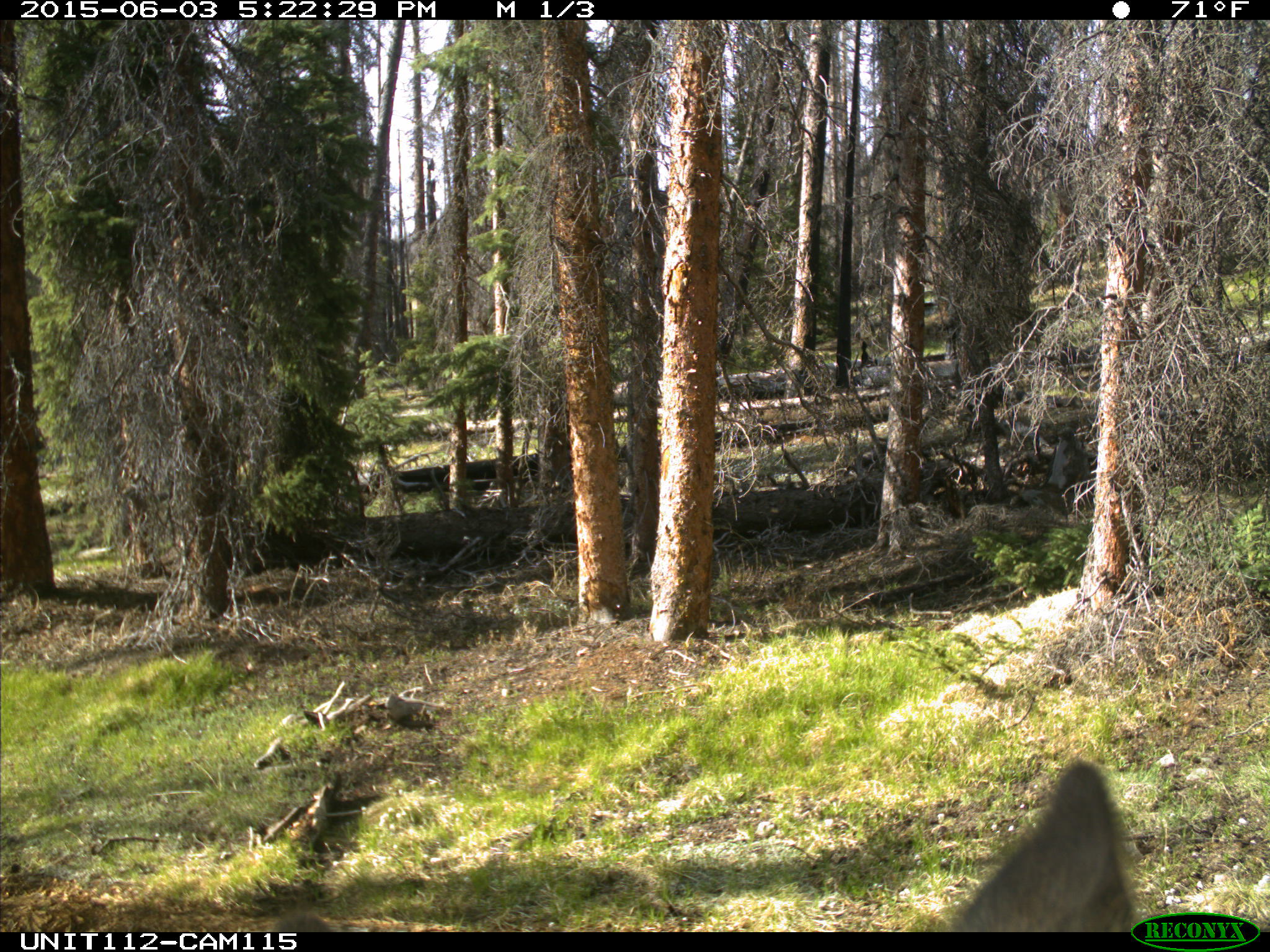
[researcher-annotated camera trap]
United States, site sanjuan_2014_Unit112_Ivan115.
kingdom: Animalia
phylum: Chordata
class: Mammalia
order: Artiodactyla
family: Cervidae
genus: Cervus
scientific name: Cervus elaphus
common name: red deer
Cervus elaphus (red deer).